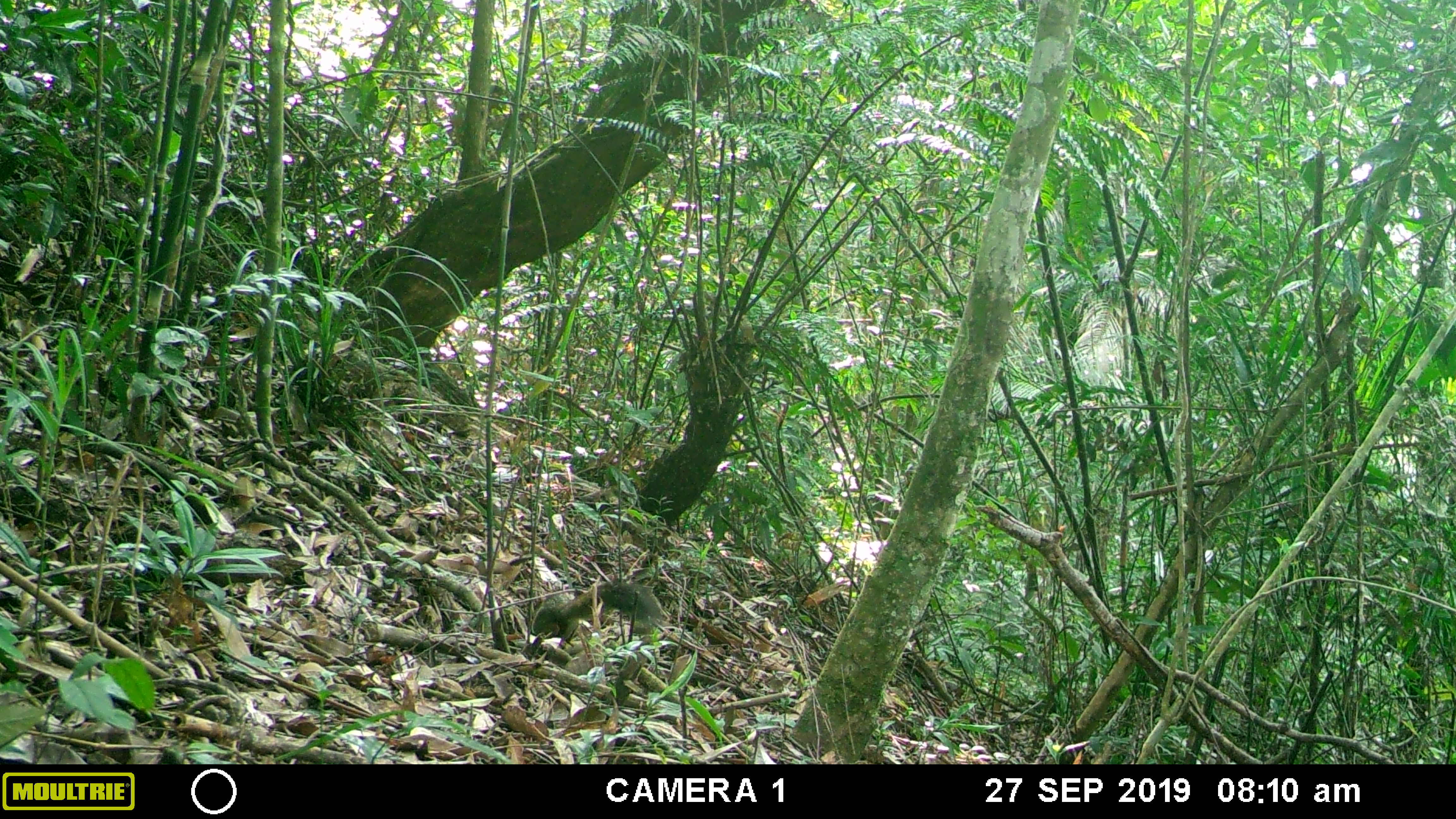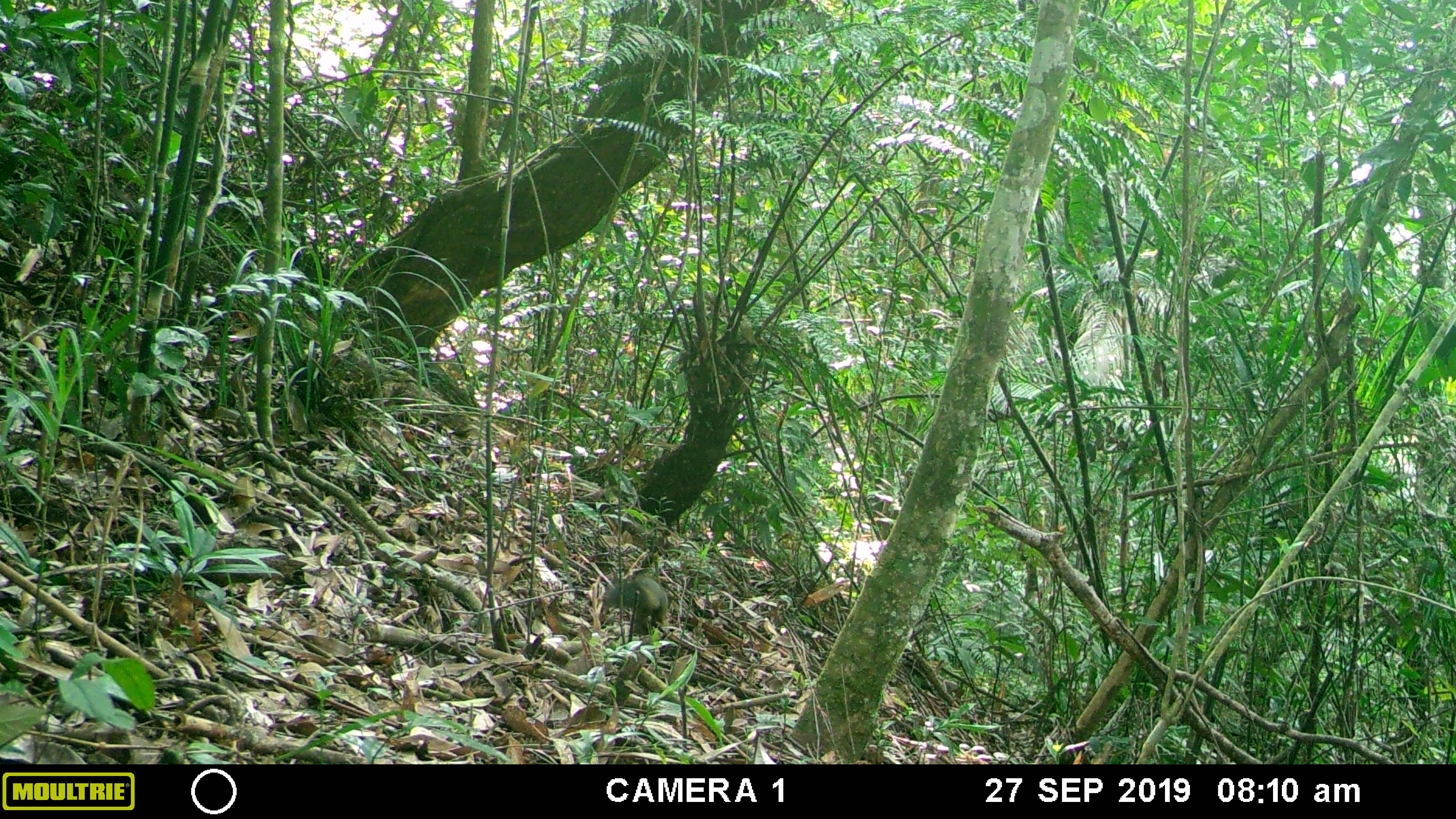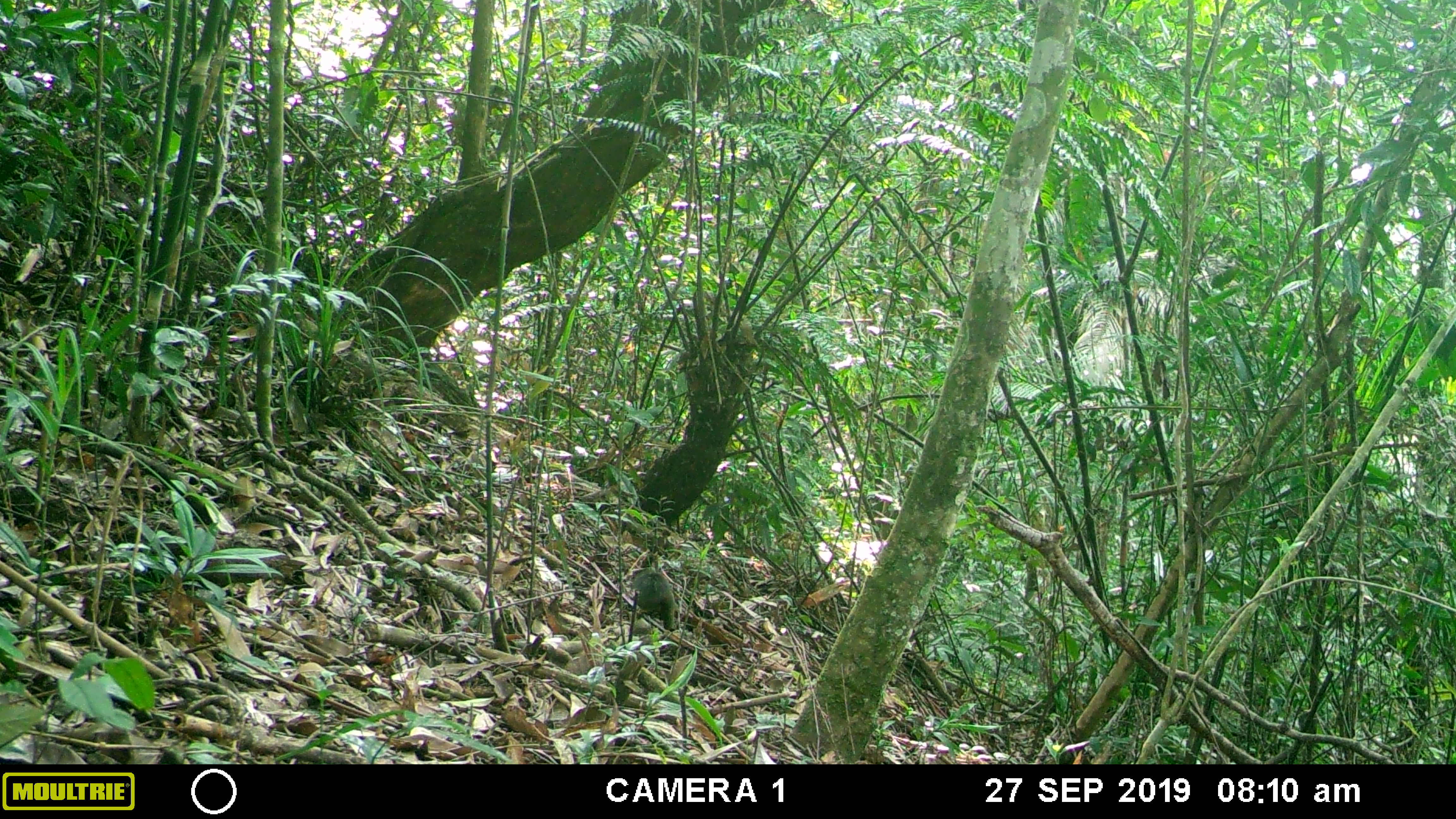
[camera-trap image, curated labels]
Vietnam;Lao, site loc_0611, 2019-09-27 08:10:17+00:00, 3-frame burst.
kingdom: Animalia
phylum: Chordata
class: Mammalia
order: Rodentia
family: Sciuridae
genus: Callosciurus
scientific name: Callosciurus erythraeus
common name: pallas's squirrel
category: pallass squirrel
Pallass squirrel (pallas's squirrel) (Callosciurus erythraeus). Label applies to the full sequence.